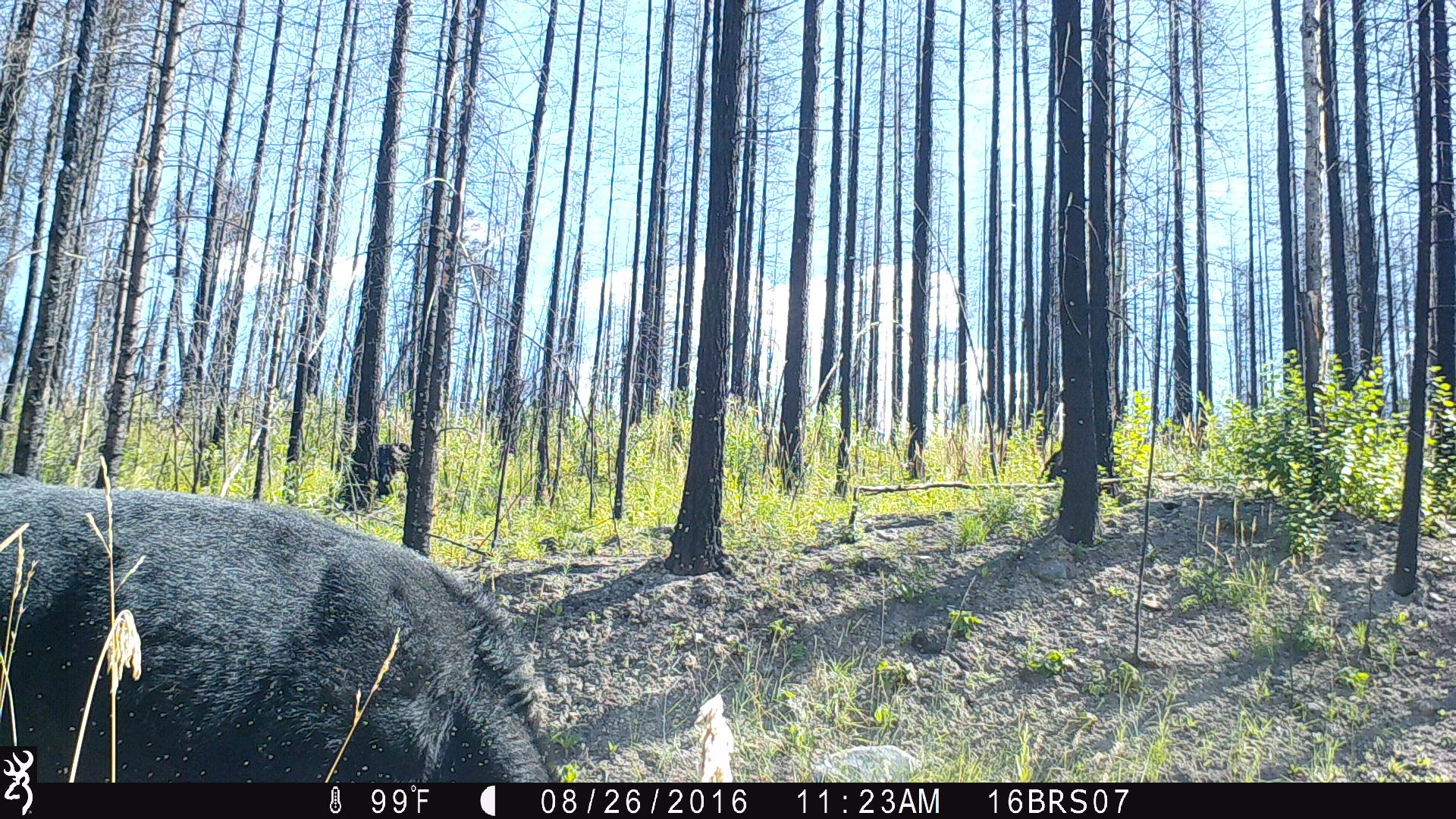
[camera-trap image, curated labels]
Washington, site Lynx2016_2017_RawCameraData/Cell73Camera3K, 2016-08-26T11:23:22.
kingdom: Animalia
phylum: Chordata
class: Mammalia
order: Artiodactyla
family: Bovidae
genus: Bos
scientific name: Bos taurus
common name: domestic cattle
Domestic cattle (Bos taurus). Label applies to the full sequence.